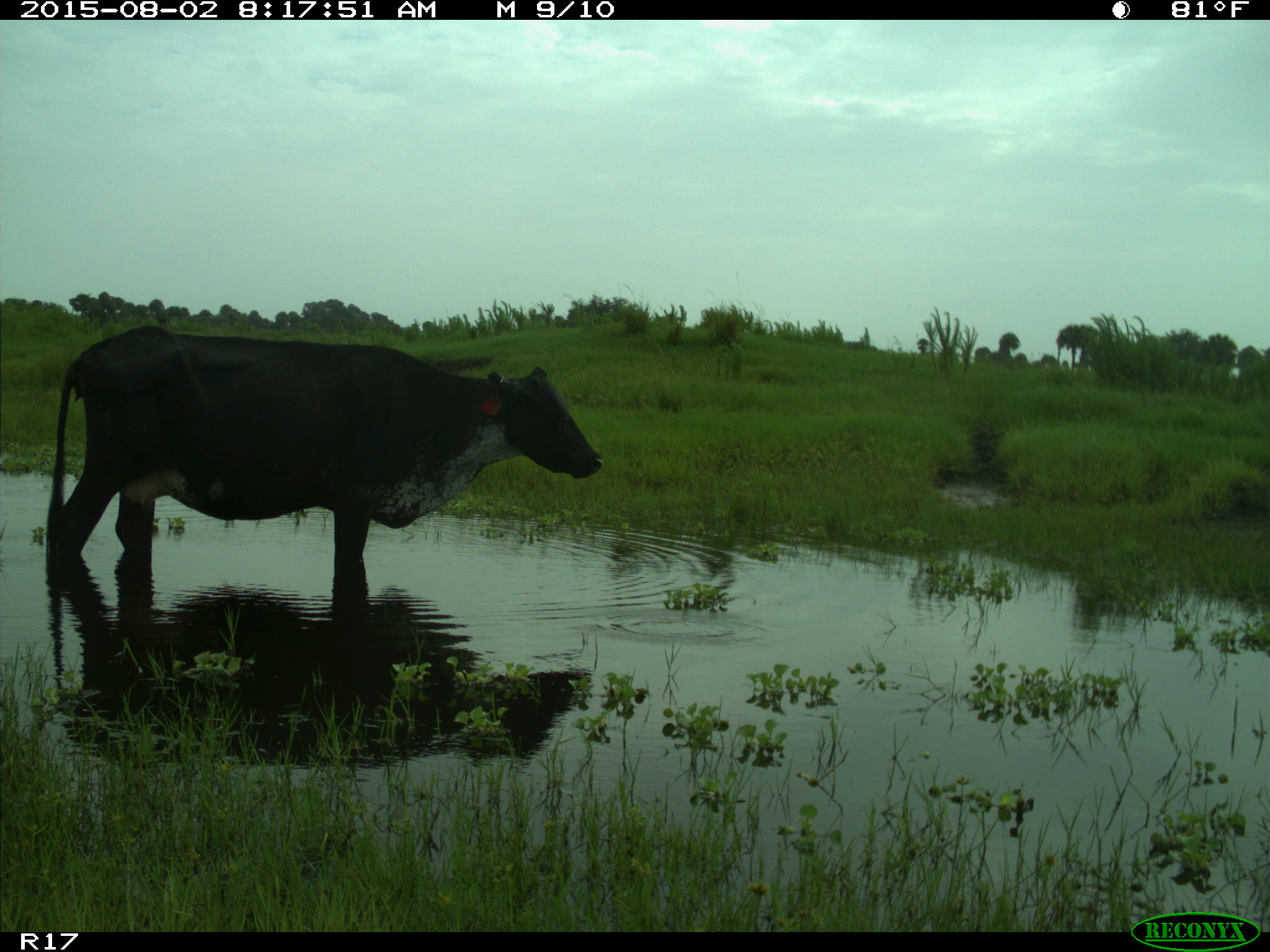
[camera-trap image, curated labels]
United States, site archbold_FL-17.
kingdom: Animalia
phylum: Chordata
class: Mammalia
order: Artiodactyla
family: Bovidae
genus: Bos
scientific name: Bos taurus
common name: domestic cow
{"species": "Bos taurus (domestic cow)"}